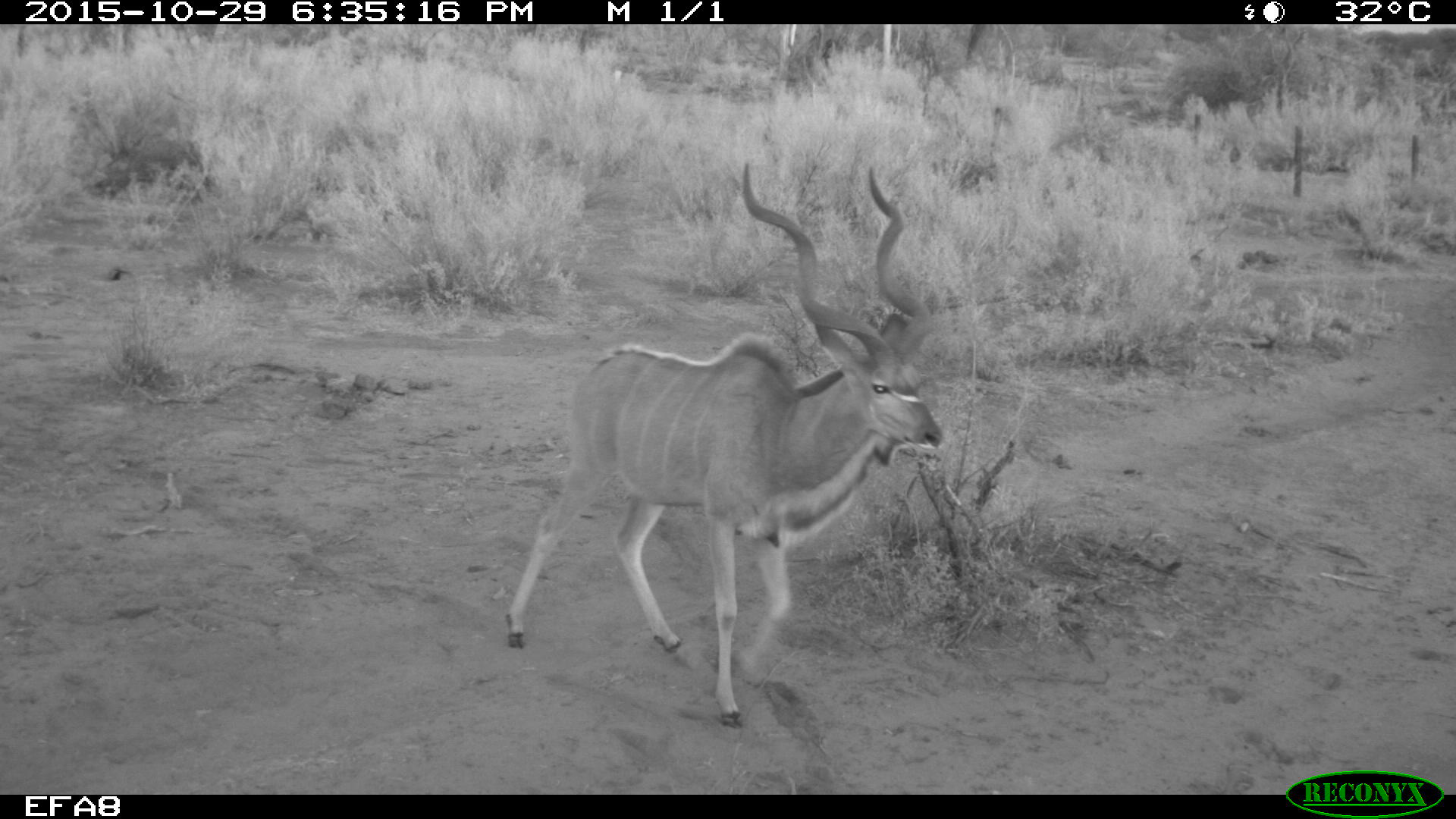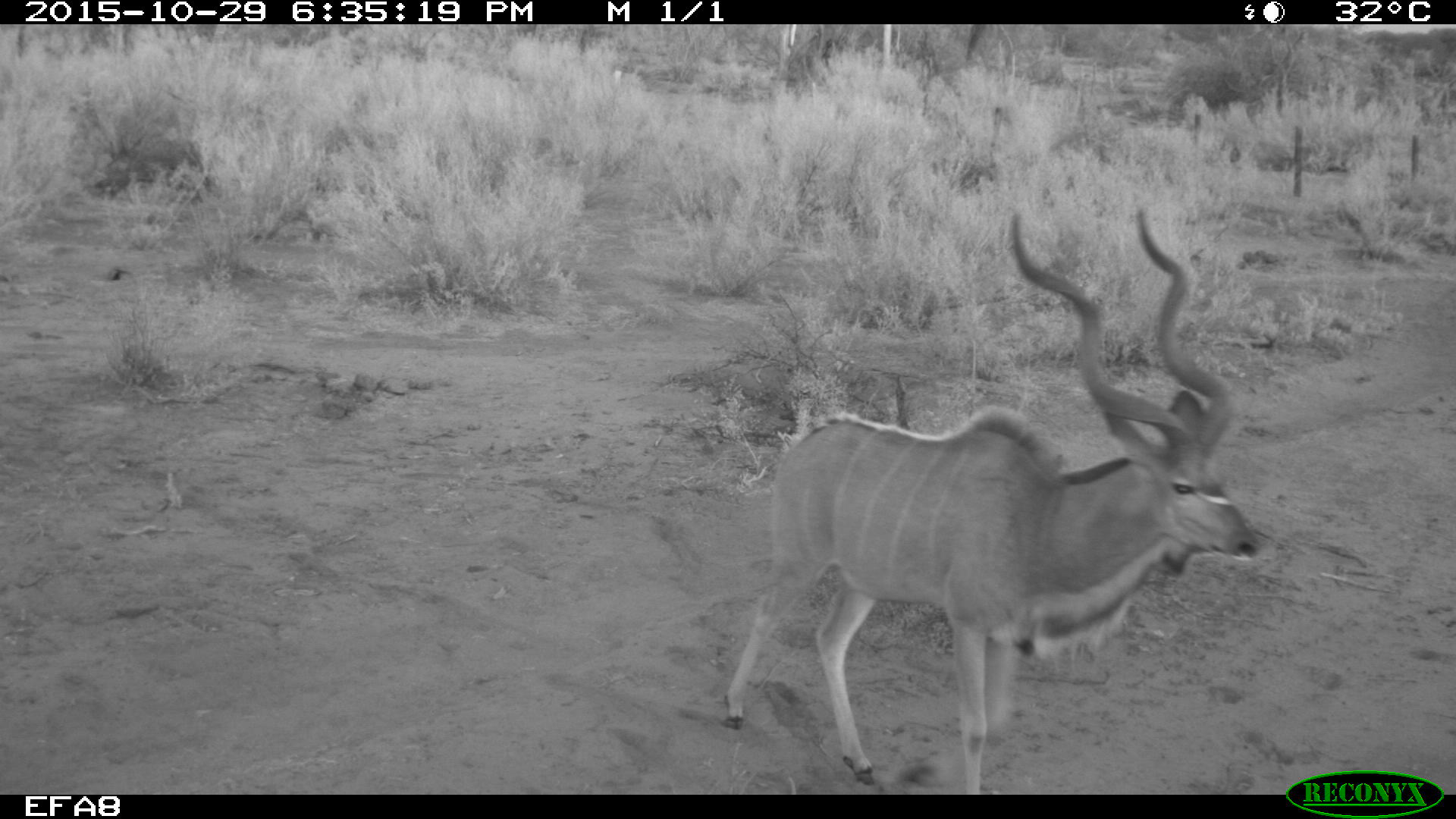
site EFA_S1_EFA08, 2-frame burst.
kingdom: Animalia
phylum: Chordata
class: Mammalia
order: Artiodactyla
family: Bovidae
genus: Tragelaphus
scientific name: Tragelaphus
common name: kudu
Kudu (Tragelaphus), count 1. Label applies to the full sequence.